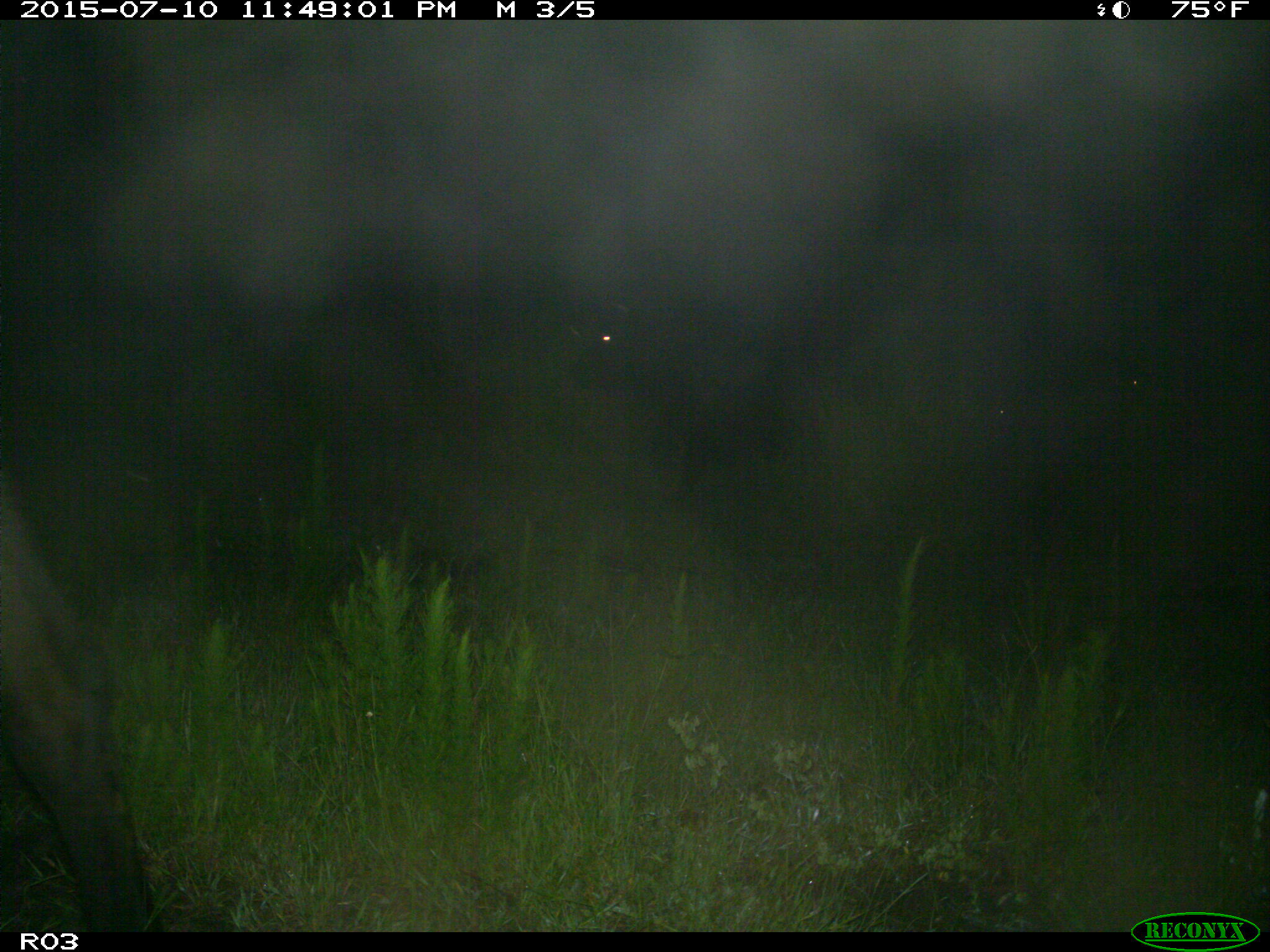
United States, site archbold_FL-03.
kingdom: Animalia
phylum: Chordata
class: Mammalia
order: Artiodactyla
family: Bovidae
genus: Bos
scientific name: Bos taurus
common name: domestic cow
Bos taurus (domestic cow).